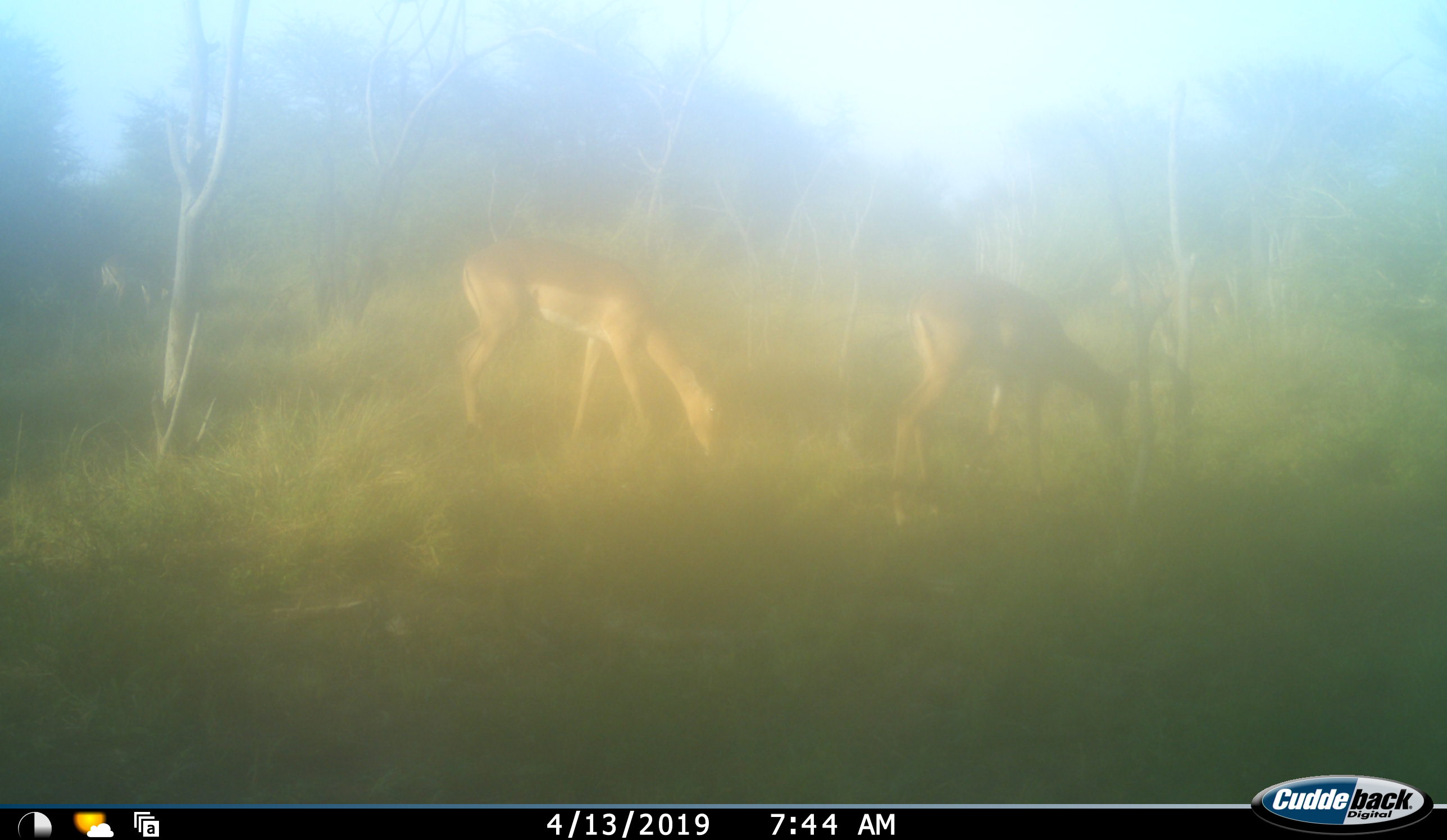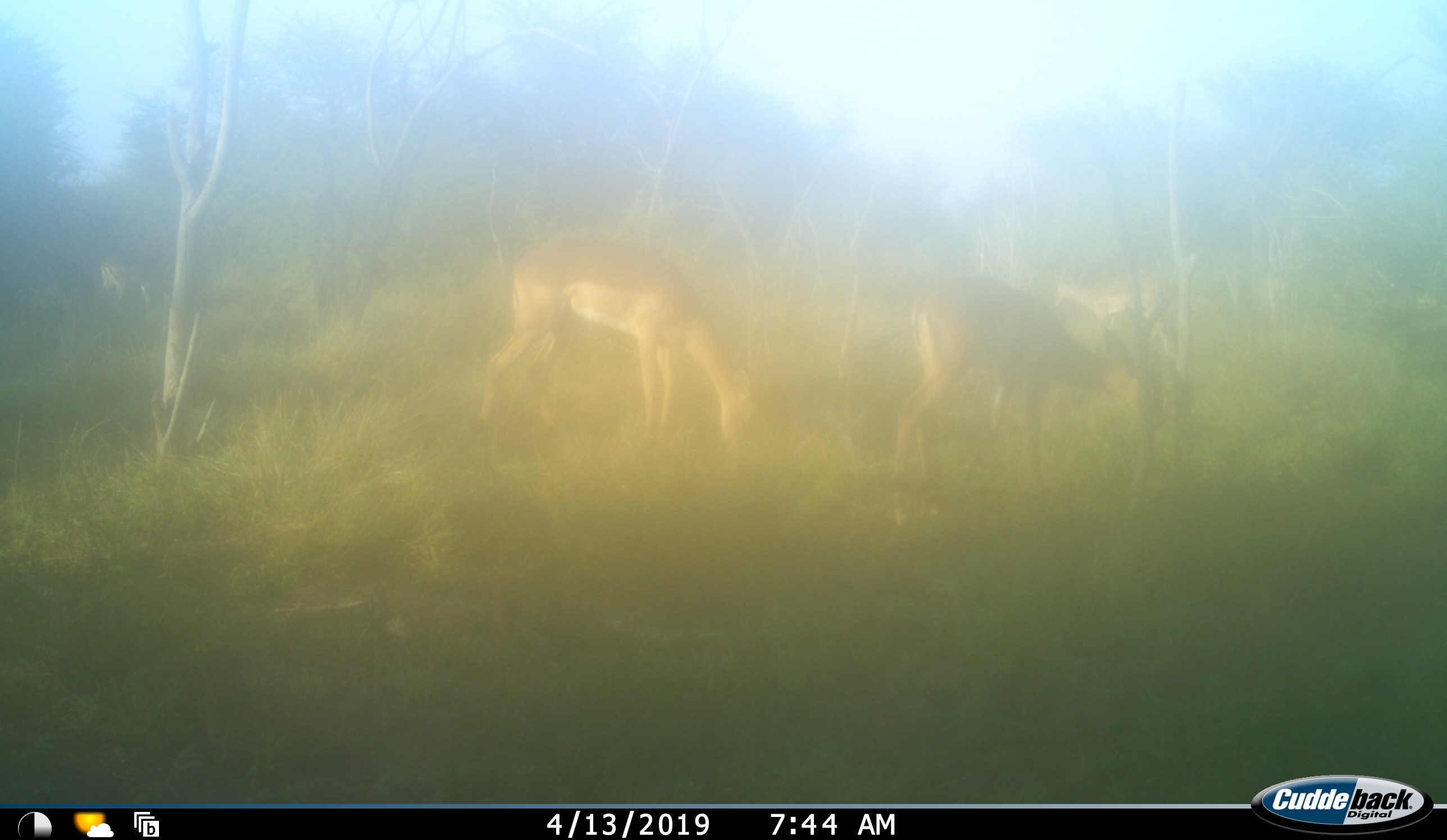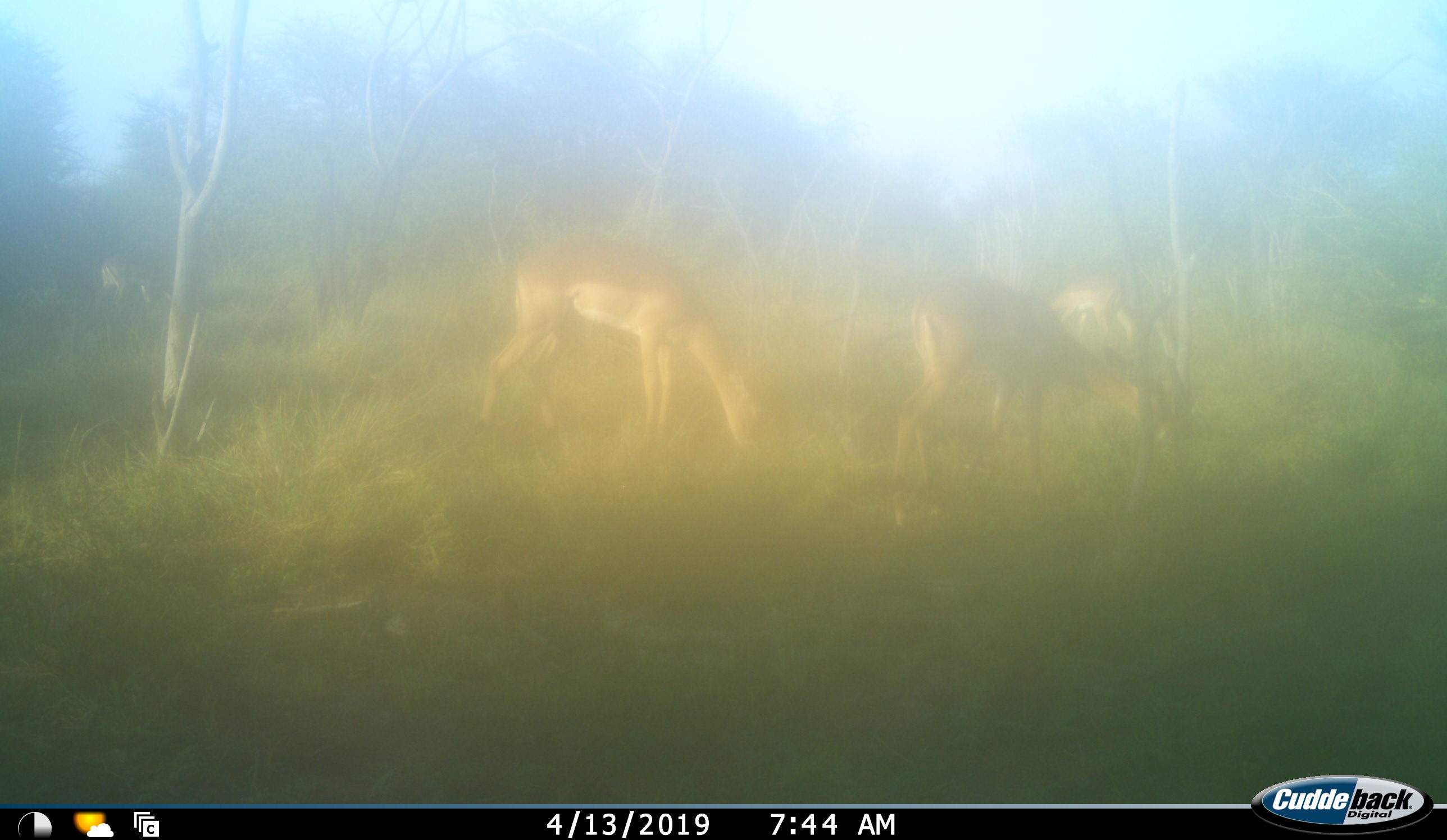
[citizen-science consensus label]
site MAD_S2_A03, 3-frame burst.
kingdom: Animalia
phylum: Chordata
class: Mammalia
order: Artiodactyla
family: Bovidae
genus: Aepyceros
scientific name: Aepyceros melampus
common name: impala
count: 3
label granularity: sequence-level